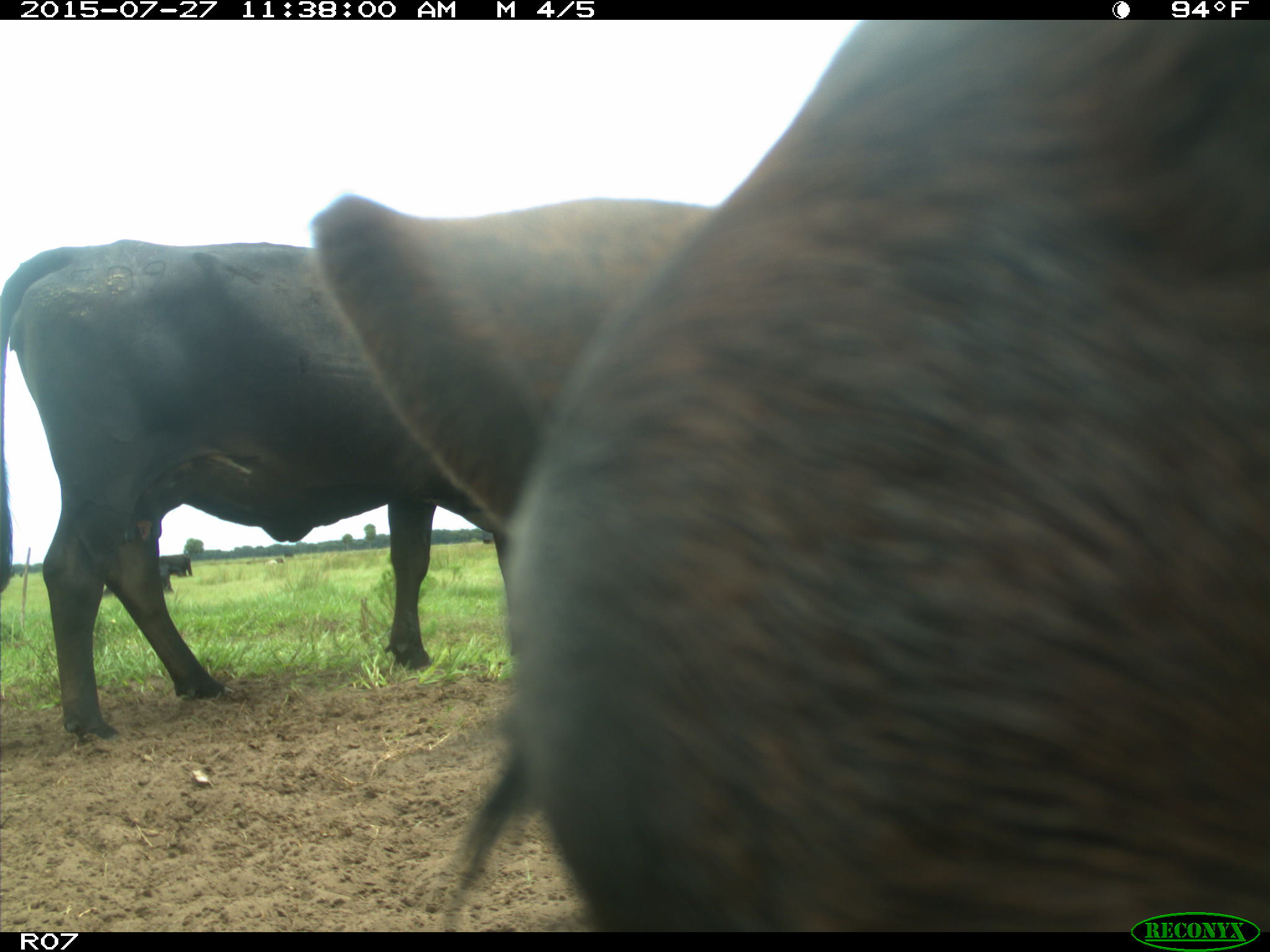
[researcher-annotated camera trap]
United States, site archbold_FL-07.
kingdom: Animalia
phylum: Chordata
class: Mammalia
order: Artiodactyla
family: Bovidae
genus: Bos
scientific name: Bos taurus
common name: domestic cow